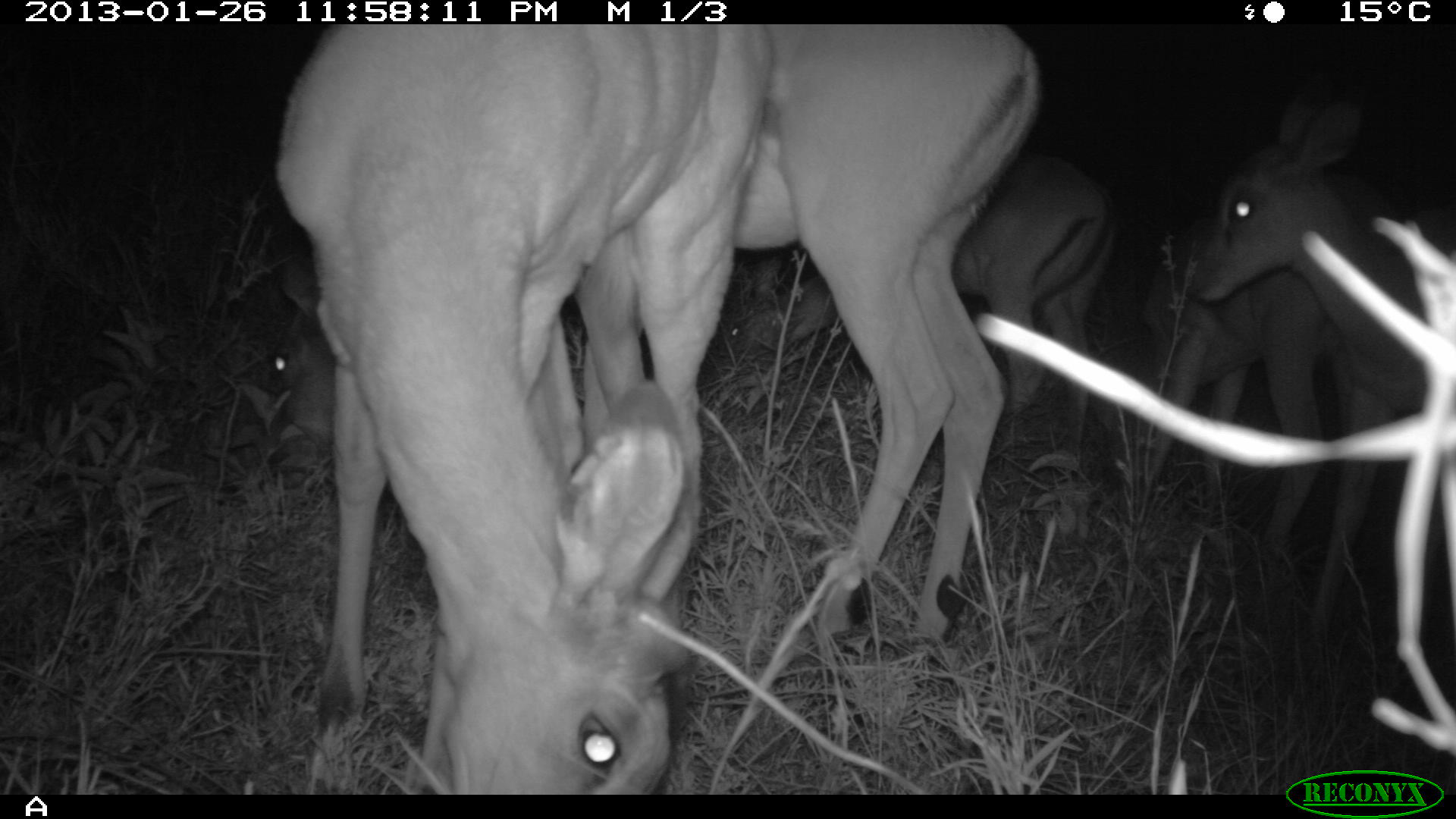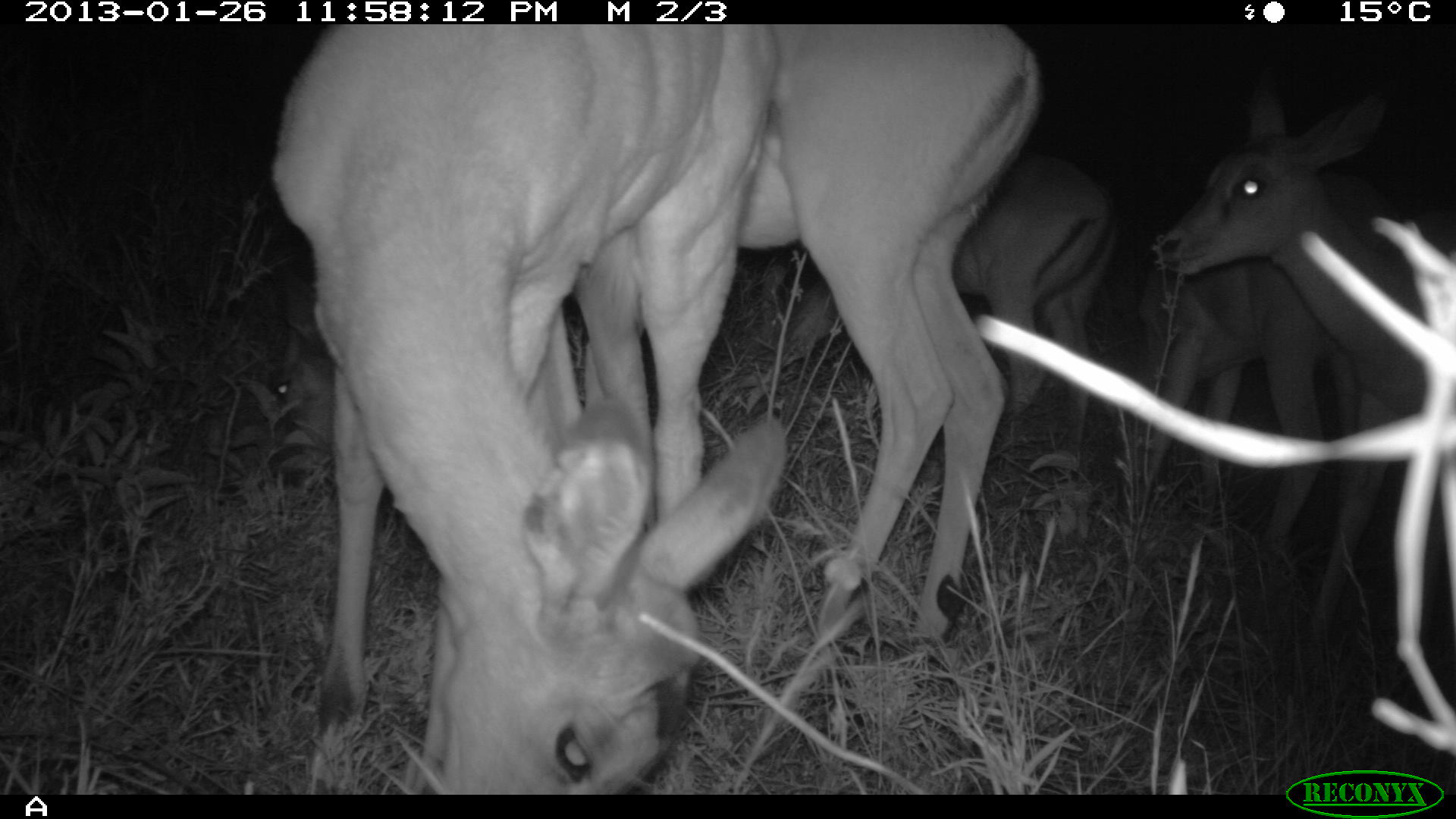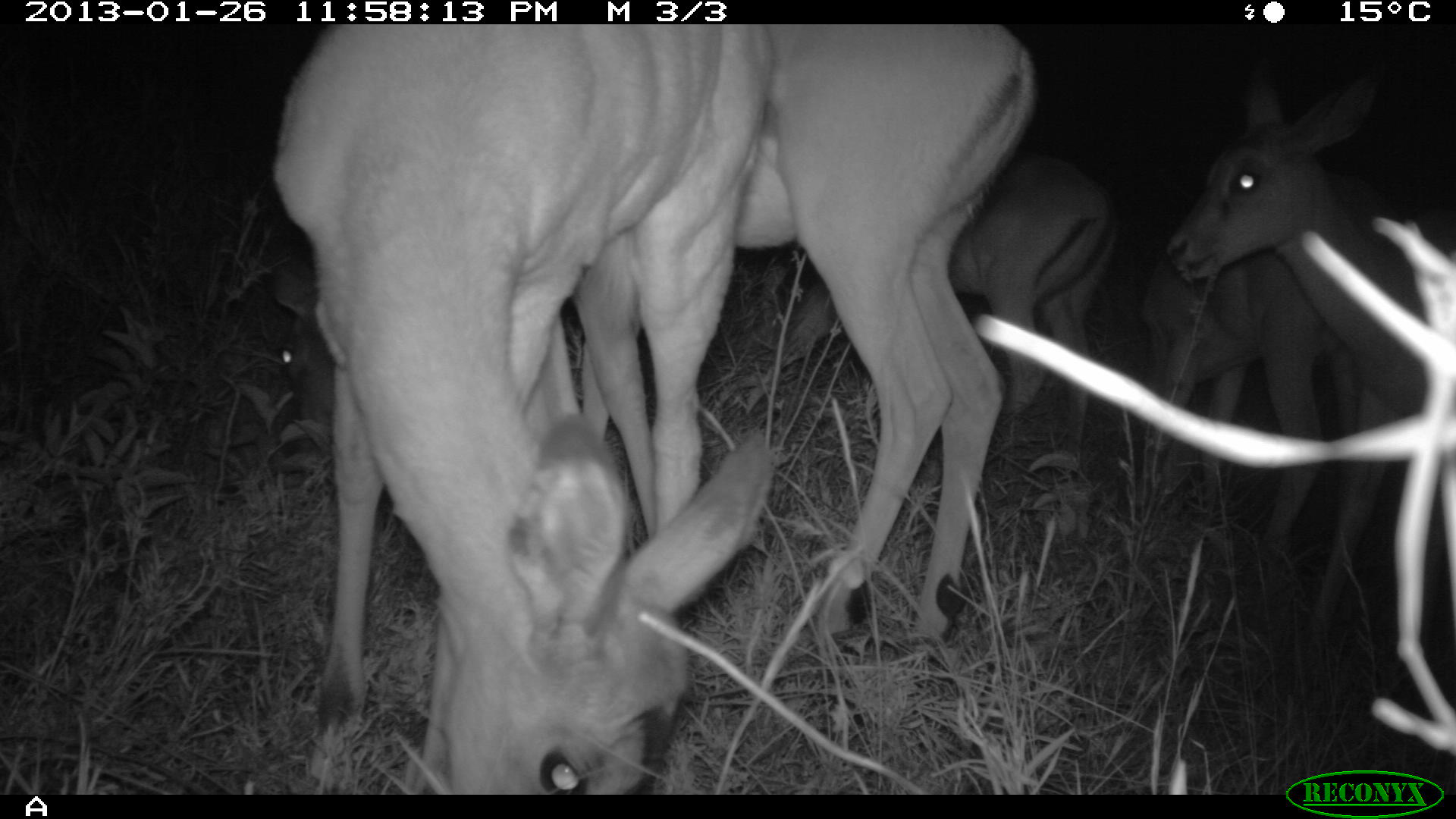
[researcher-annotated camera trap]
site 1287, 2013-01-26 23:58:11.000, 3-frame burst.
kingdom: Animalia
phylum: Chordata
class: Mammalia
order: Artiodactyla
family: Bovidae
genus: Aepyceros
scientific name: Aepyceros melampus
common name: impala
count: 5